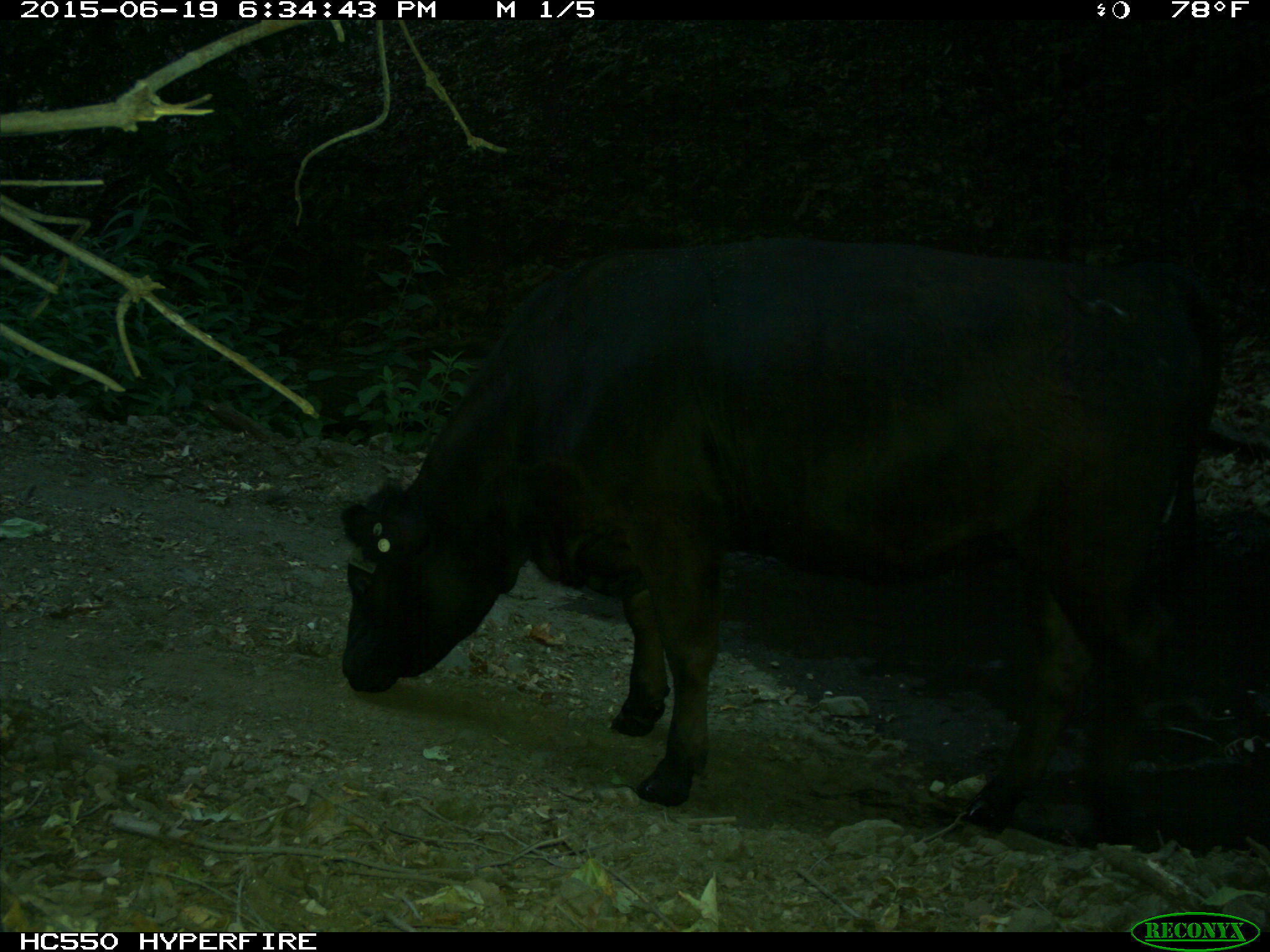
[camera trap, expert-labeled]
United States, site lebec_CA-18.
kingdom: Animalia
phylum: Chordata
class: Mammalia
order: Artiodactyla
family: Bovidae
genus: Bos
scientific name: Bos taurus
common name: domestic cow